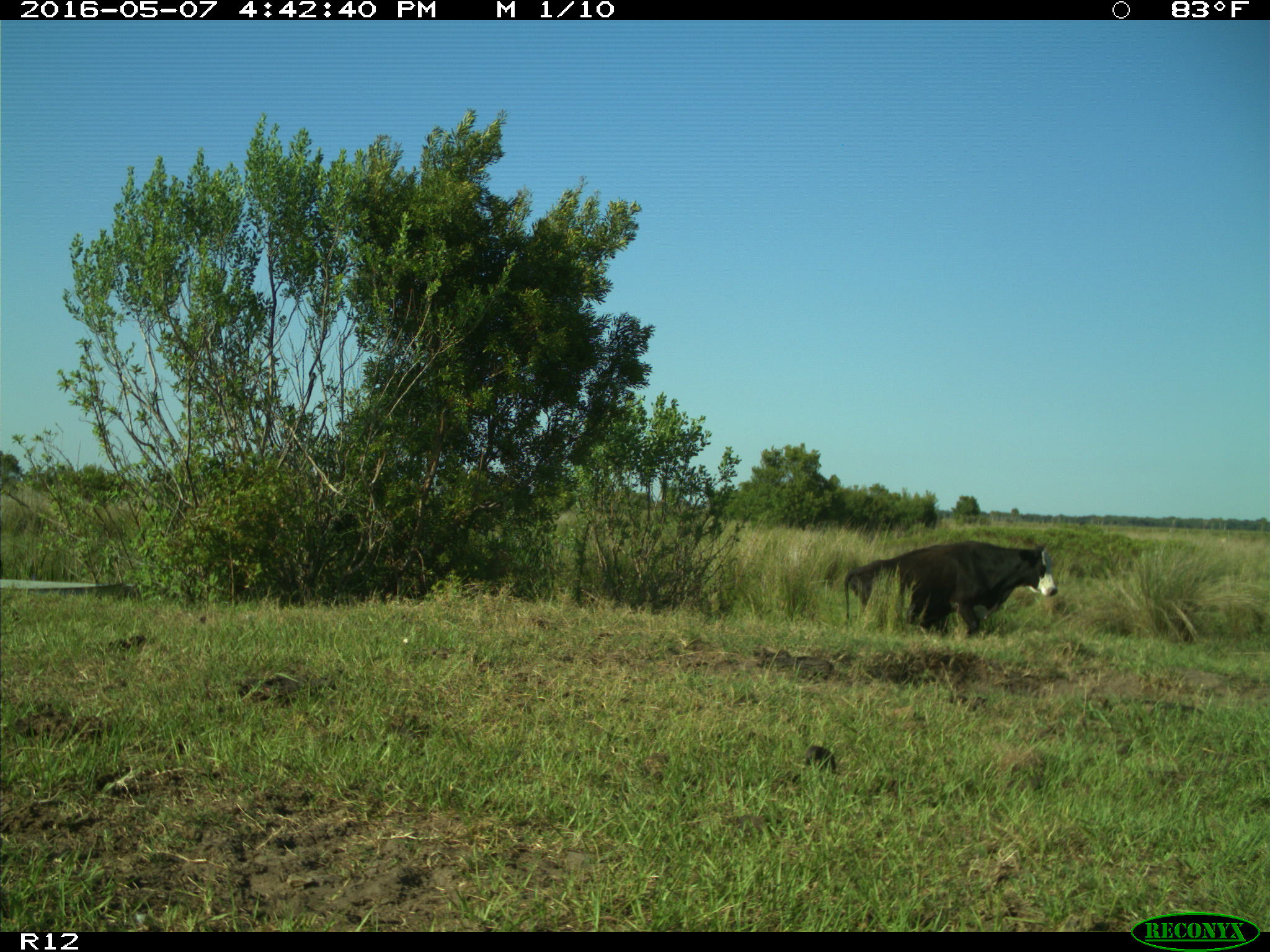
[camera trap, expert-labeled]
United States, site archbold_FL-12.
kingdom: Animalia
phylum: Chordata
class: Mammalia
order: Artiodactyla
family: Bovidae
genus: Bos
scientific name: Bos taurus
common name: domestic cow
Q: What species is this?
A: Bos taurus (domestic cow).